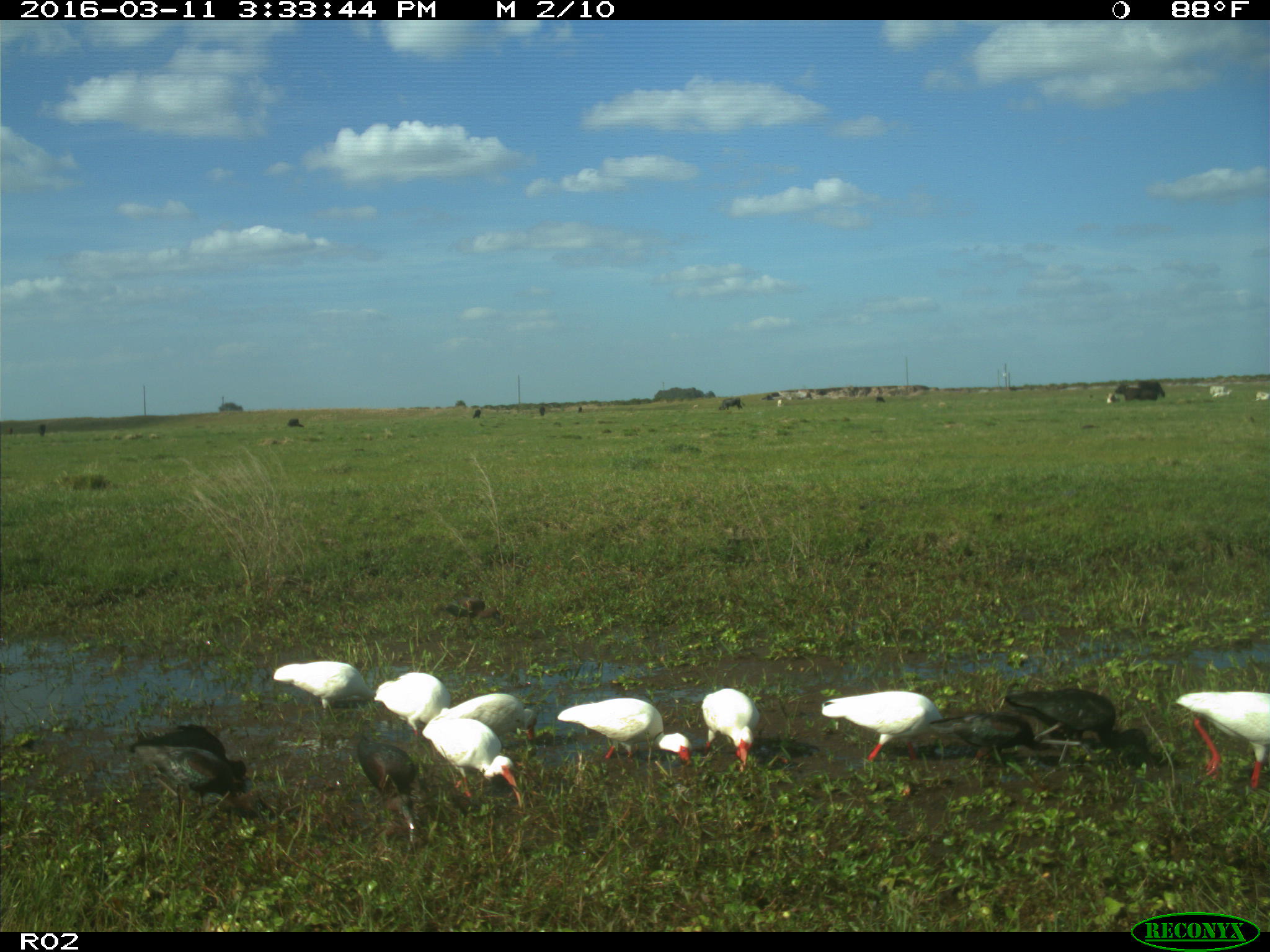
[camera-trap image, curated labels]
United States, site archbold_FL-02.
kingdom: Animalia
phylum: Chordata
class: Mammalia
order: Artiodactyla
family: Bovidae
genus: Bos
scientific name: Bos taurus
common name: domestic cow